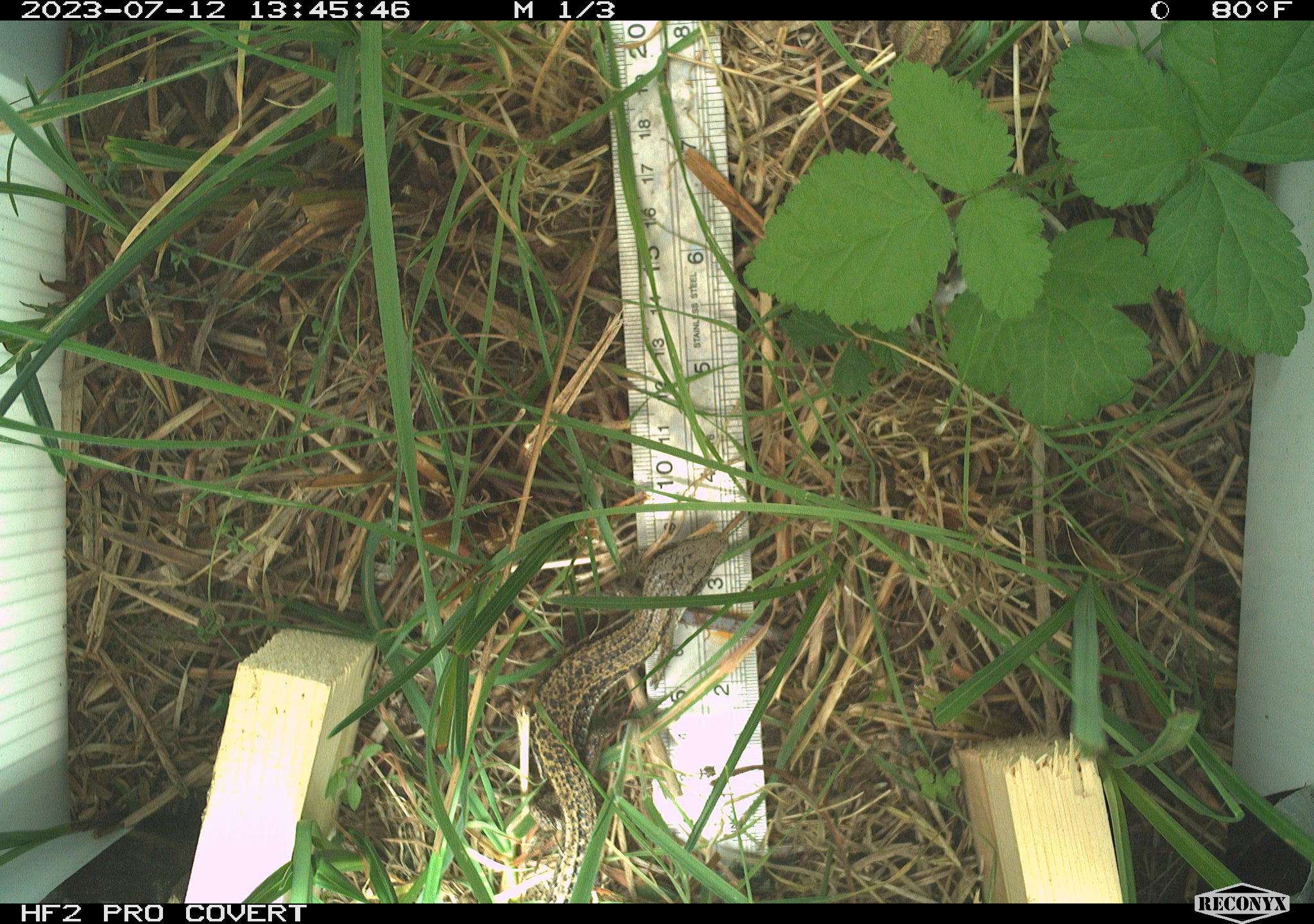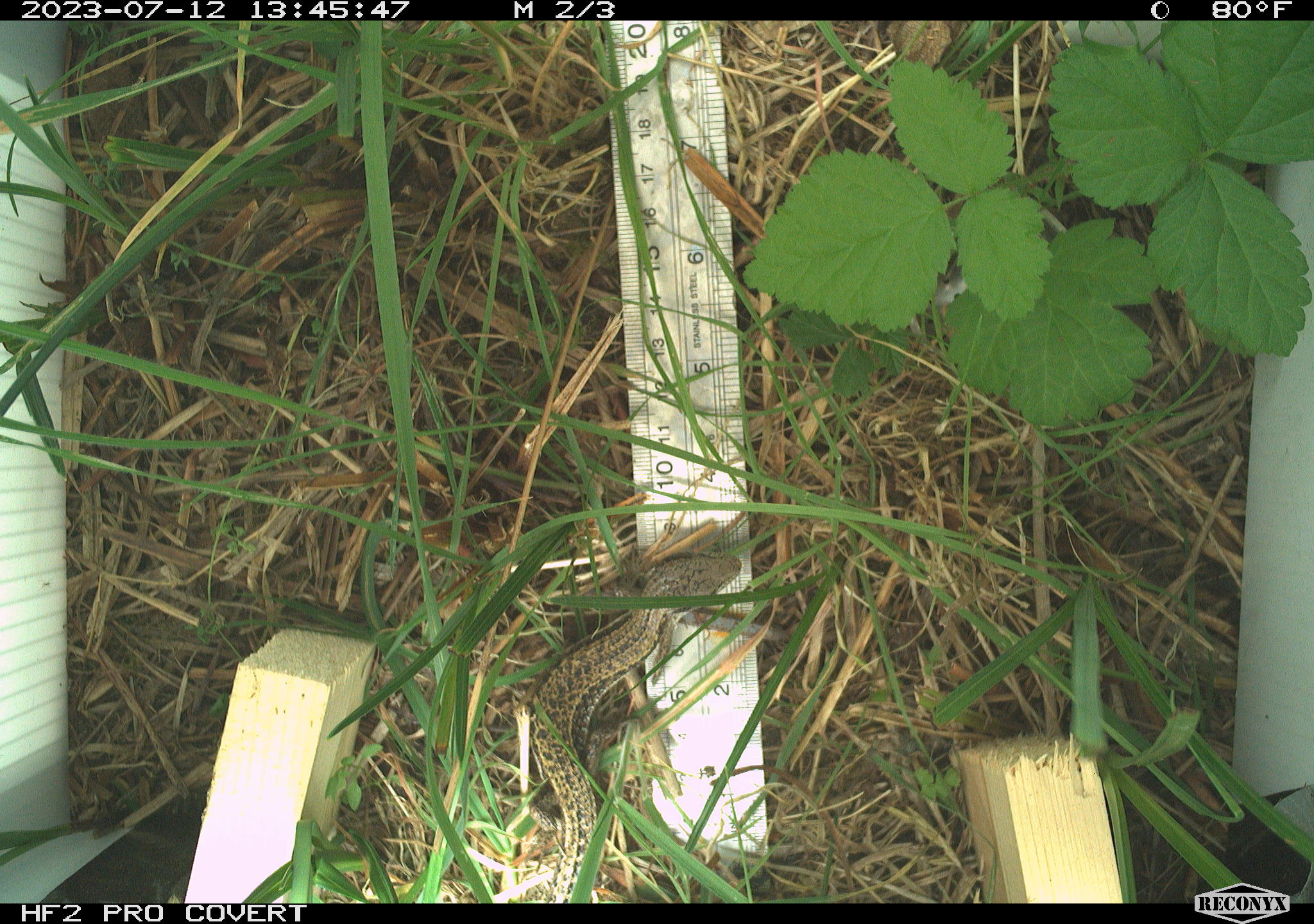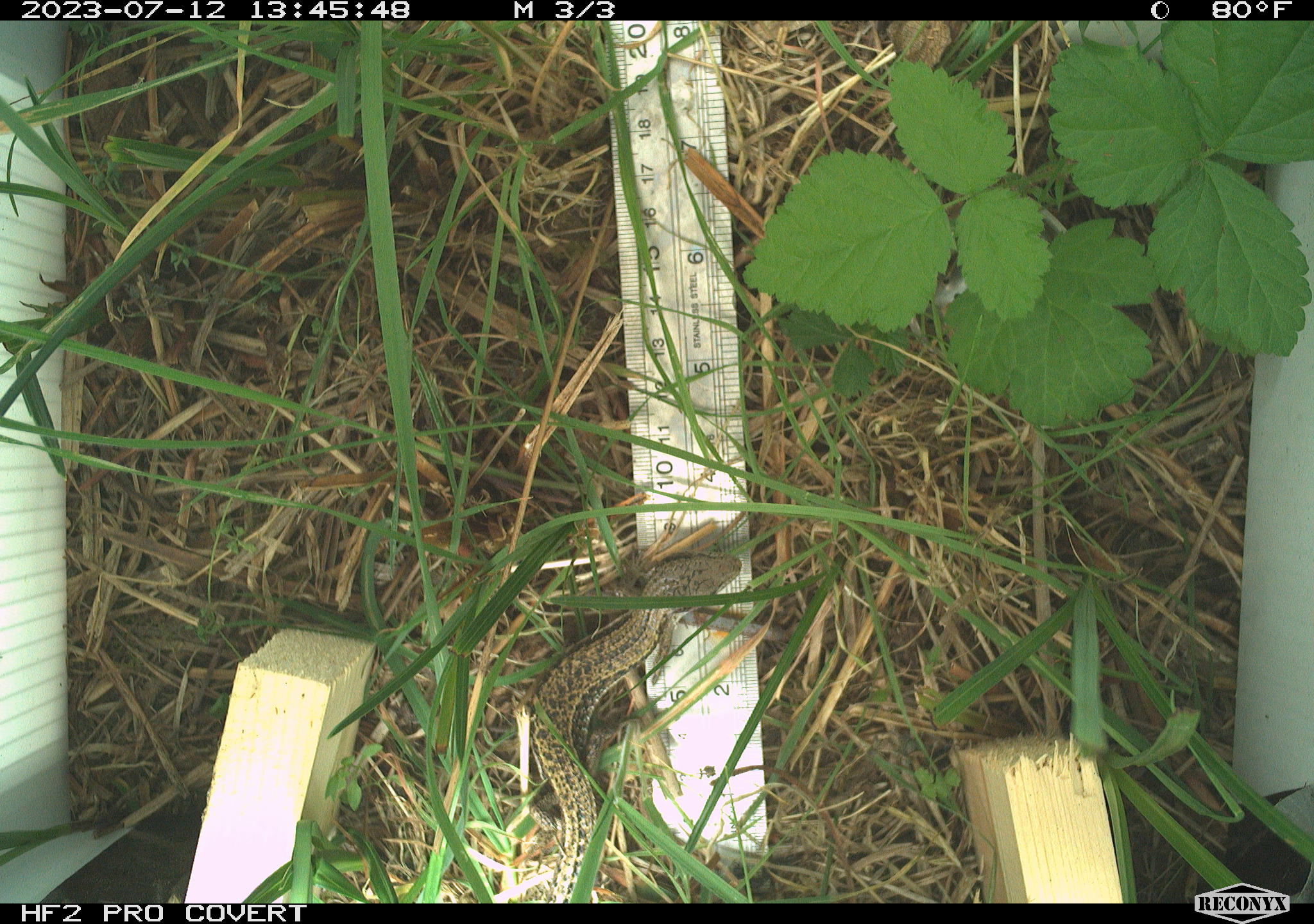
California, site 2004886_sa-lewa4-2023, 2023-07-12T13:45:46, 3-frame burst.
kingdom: Animalia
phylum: Chordata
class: Reptilia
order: Squamata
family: Anguidae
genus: Elgaria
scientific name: Elgaria coerulea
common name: northern alligator lizard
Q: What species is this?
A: Northern alligator lizard (Elgaria coerulea).